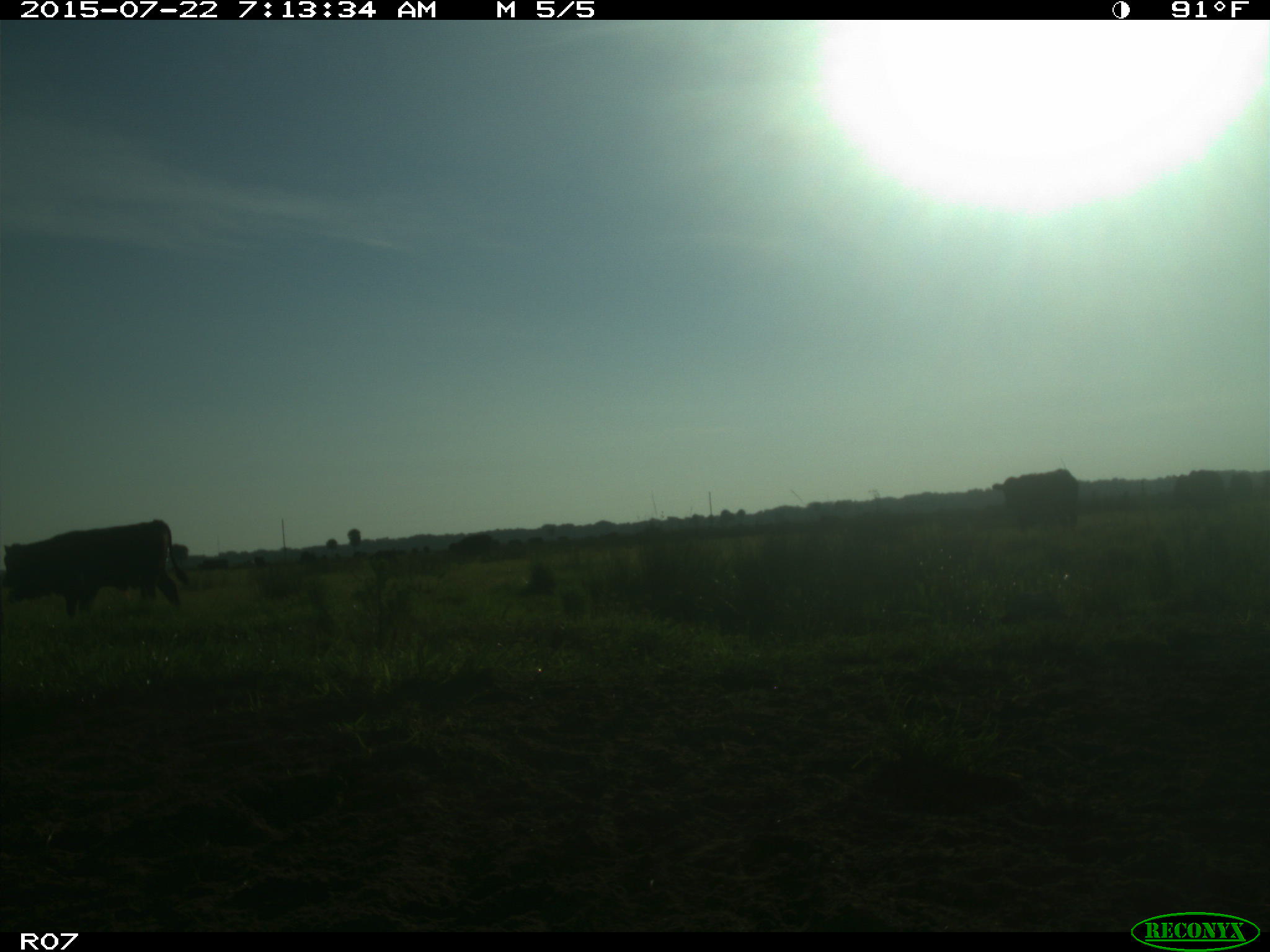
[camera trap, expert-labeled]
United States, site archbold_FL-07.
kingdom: Animalia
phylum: Chordata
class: Mammalia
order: Artiodactyla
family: Cervidae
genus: Odocoileus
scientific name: Odocoileus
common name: deer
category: unidentified deer